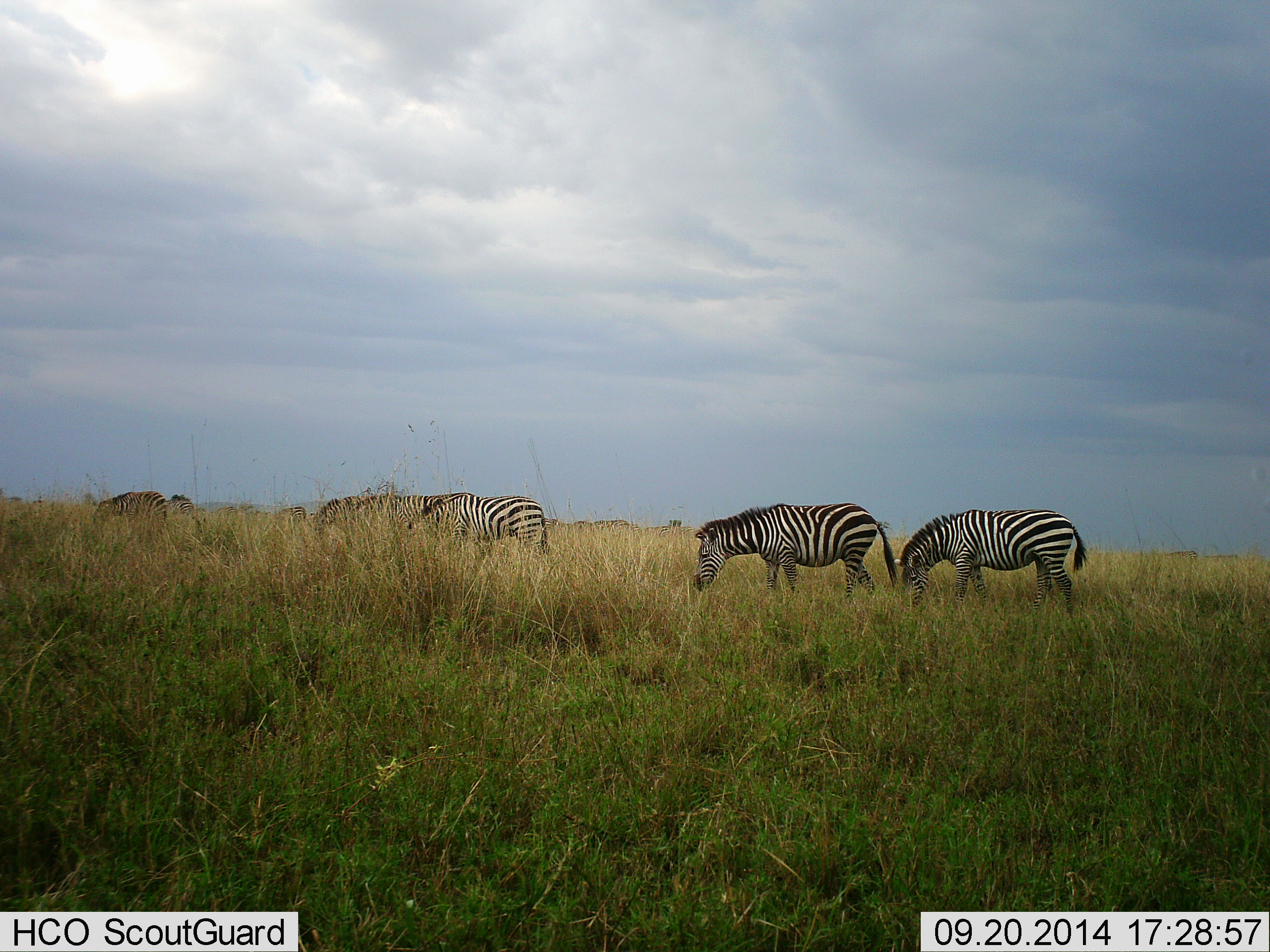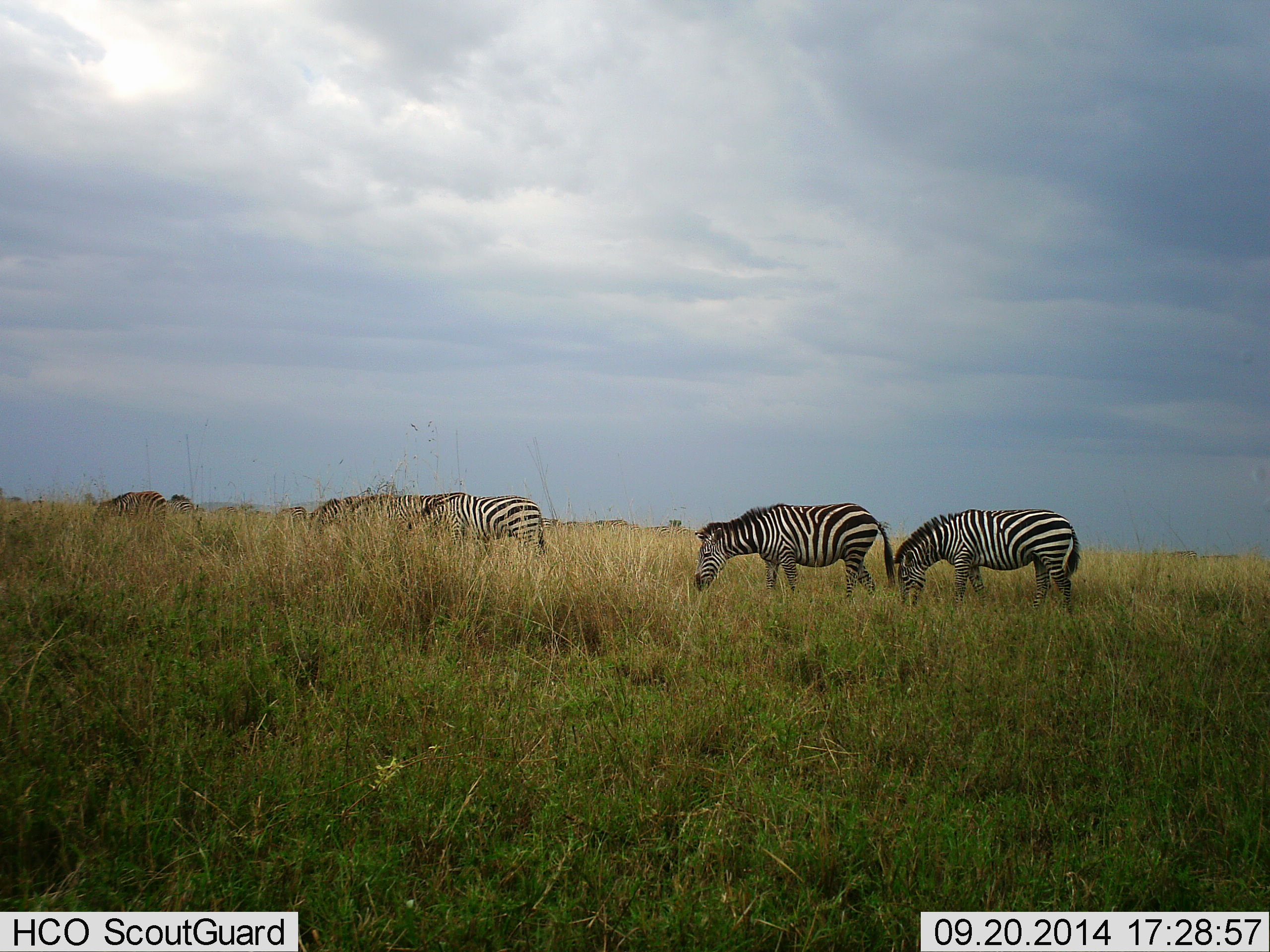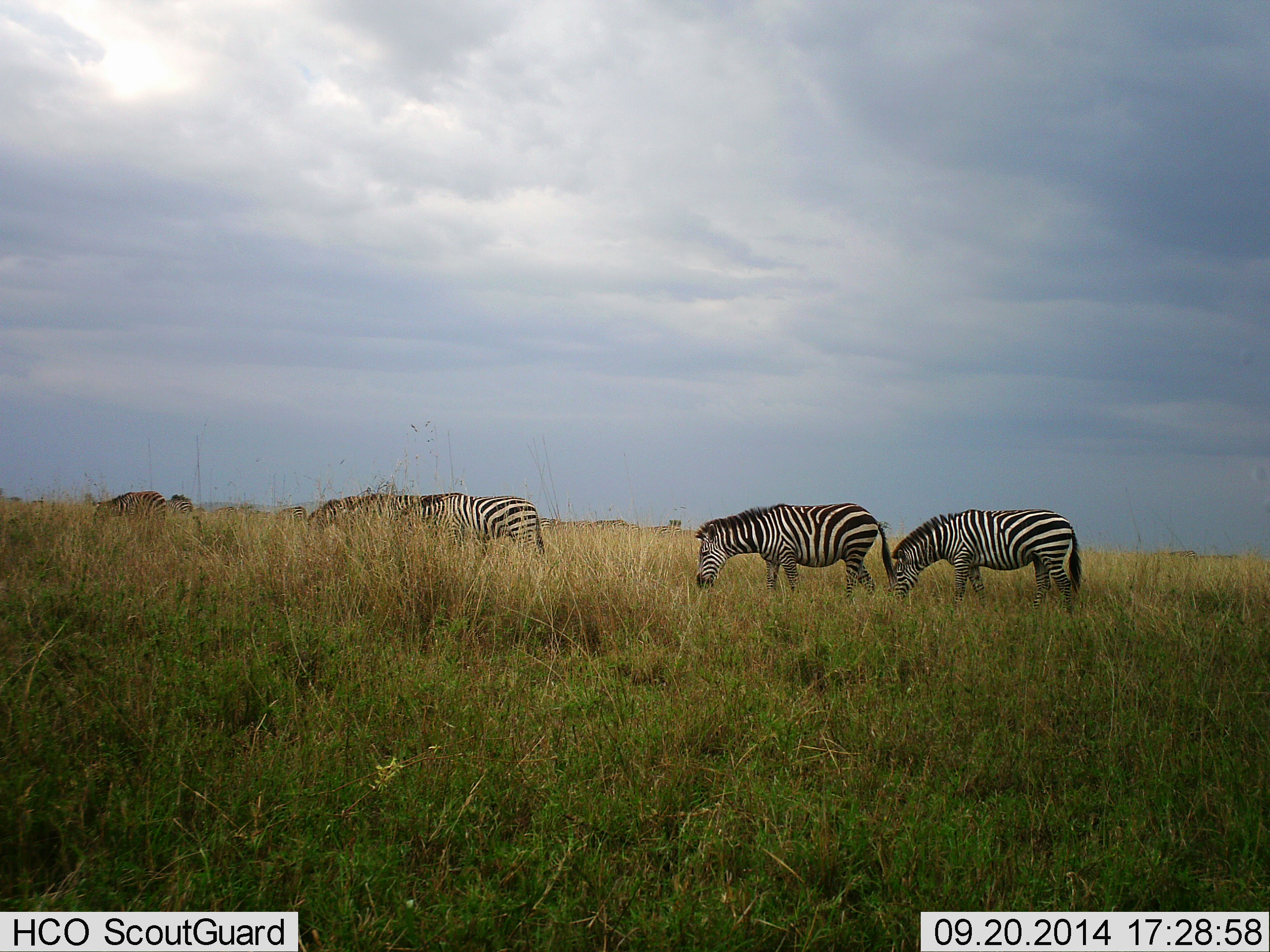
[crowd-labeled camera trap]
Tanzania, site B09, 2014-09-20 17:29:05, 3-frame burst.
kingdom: Animalia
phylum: Chordata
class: Mammalia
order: Perissodactyla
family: Equidae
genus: Equus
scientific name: Equus quagga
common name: plains zebra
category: zebra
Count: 6.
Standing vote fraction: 20%.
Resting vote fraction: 0%.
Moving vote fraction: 10%.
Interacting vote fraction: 0%.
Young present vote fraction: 0%.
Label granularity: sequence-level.